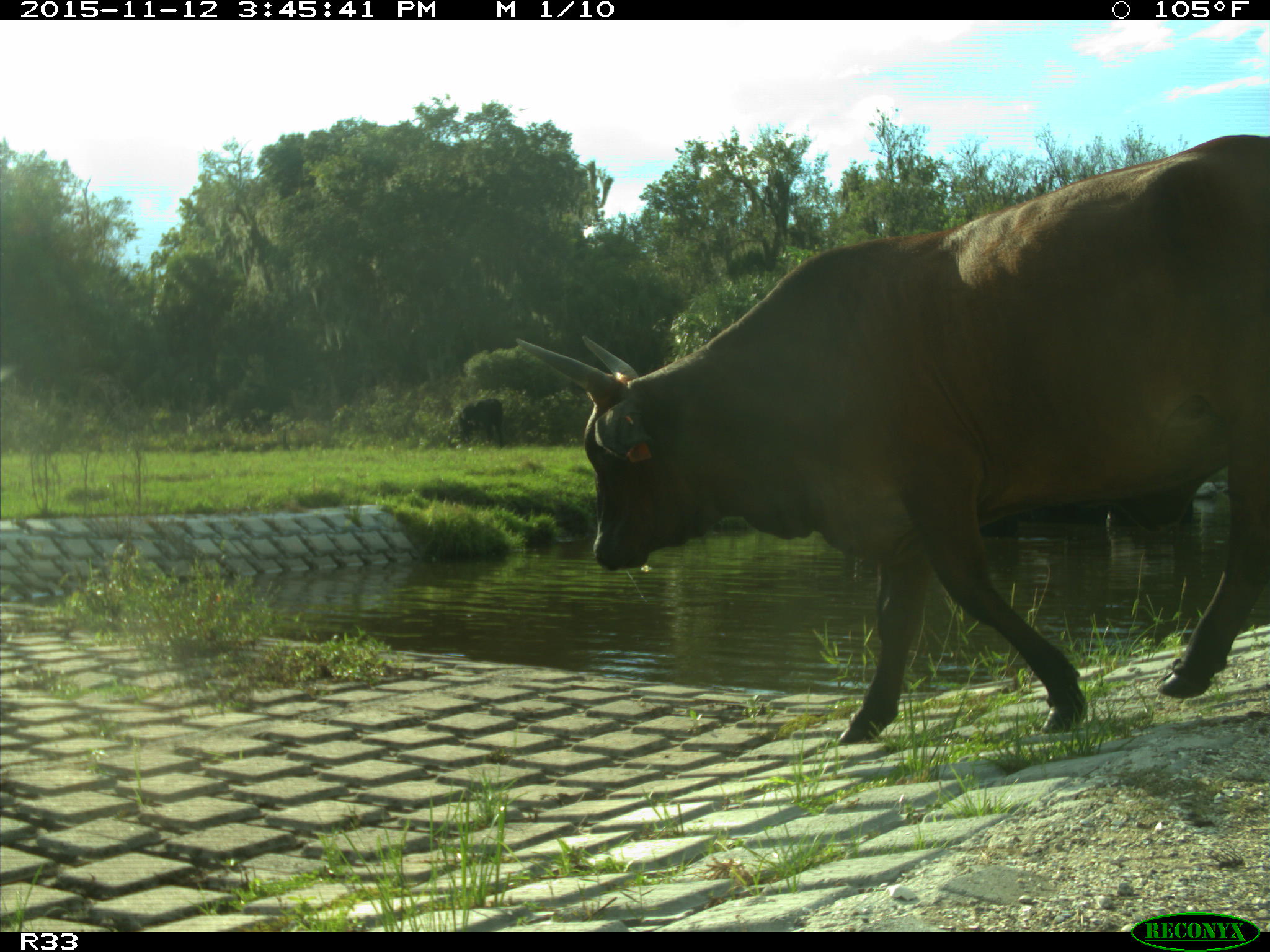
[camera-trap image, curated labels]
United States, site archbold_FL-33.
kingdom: Animalia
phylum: Chordata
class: Mammalia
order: Artiodactyla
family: Bovidae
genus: Bos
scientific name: Bos taurus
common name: domestic cow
Bos taurus (domestic cow).